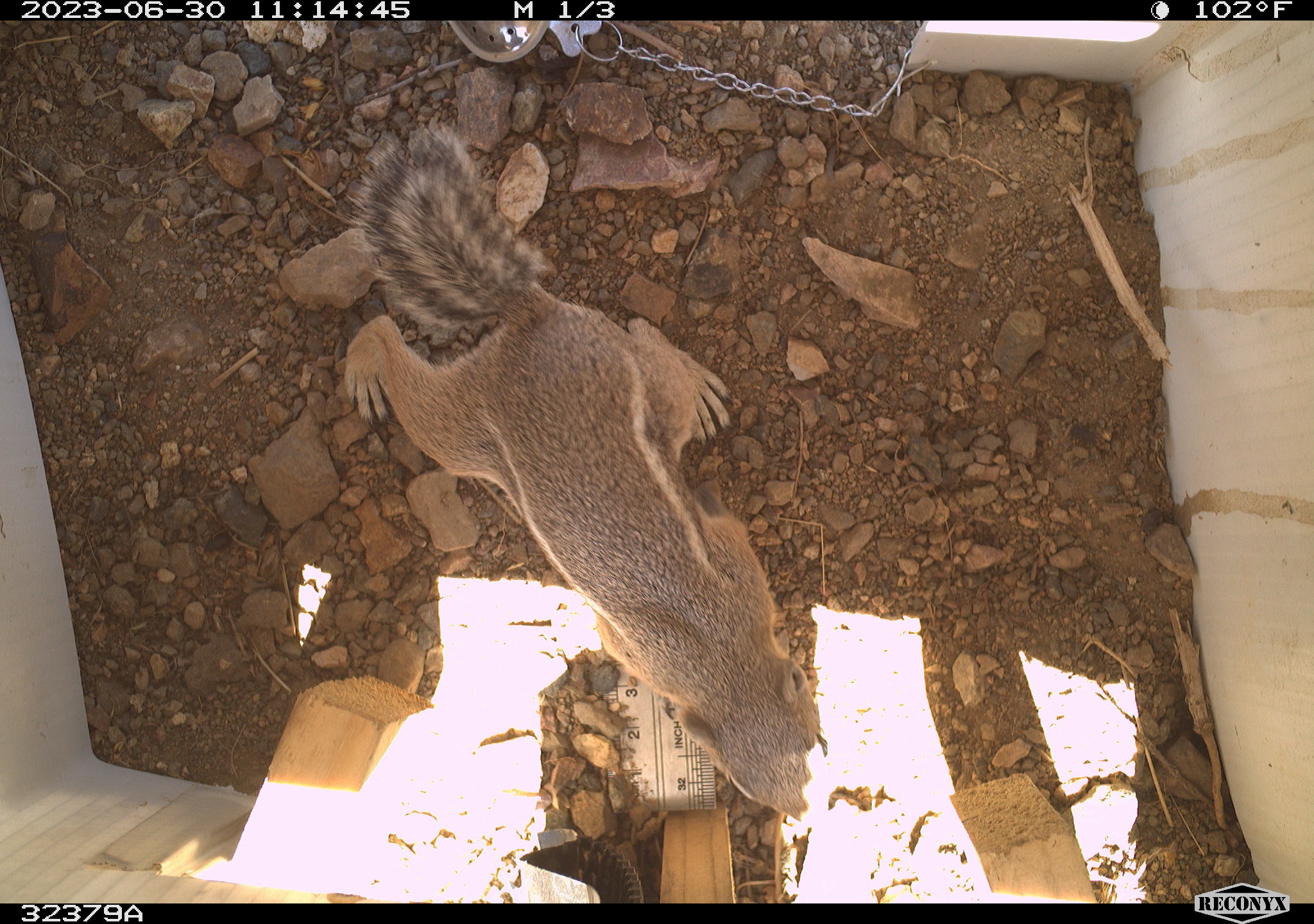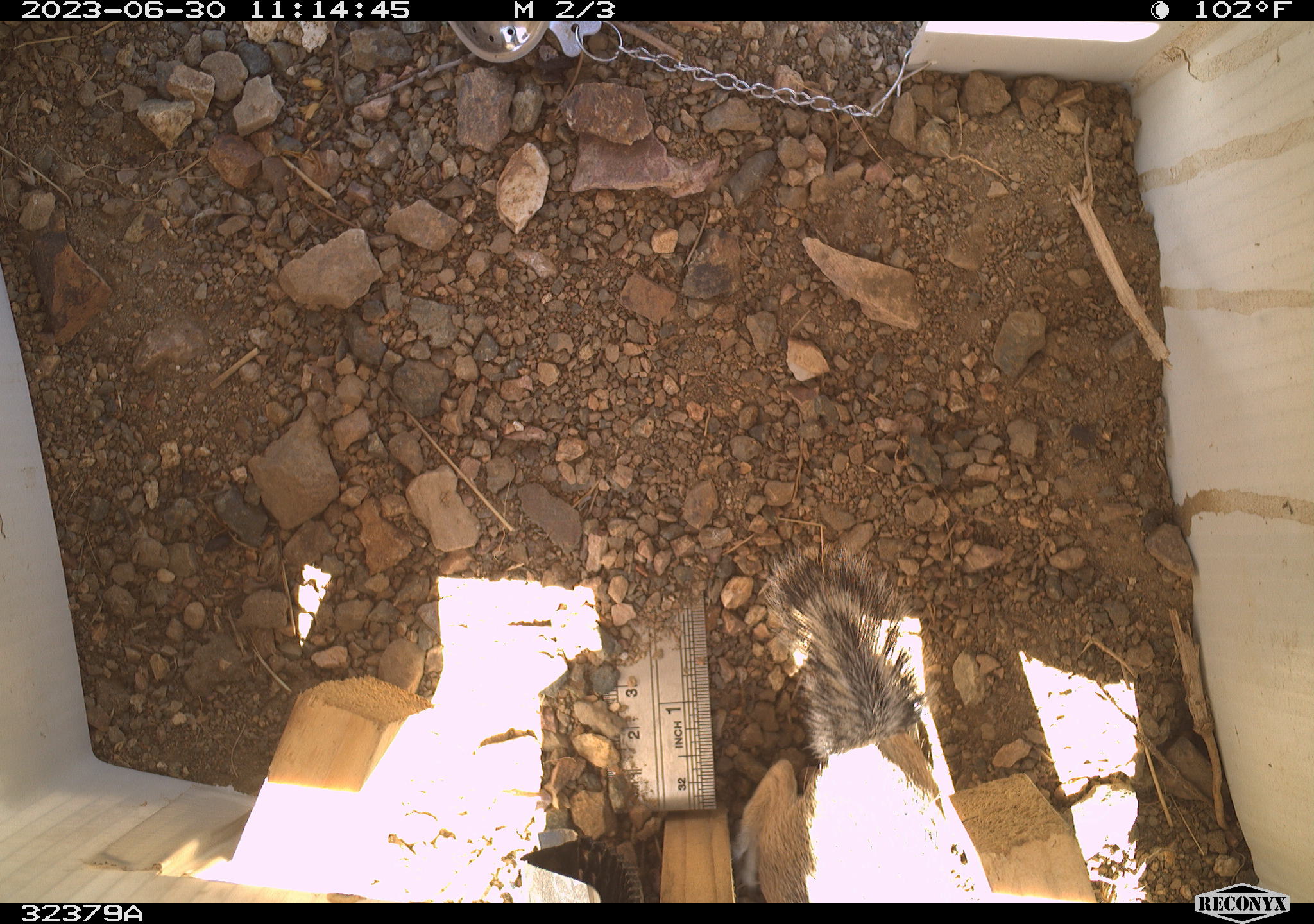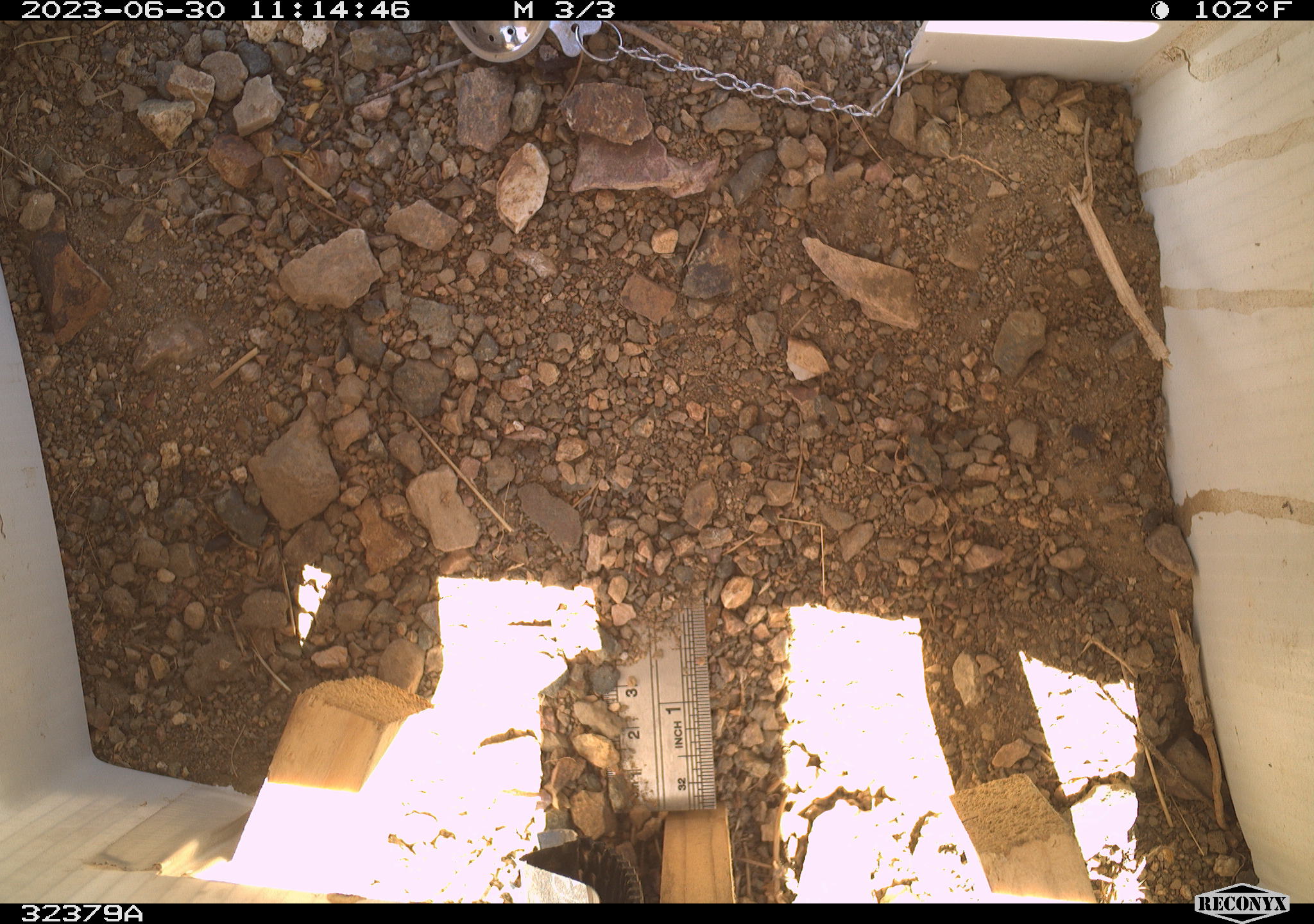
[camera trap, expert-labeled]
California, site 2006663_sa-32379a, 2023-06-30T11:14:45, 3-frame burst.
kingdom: Animalia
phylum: Chordata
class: Mammalia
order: Rodentia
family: Sciuridae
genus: Ammospermophilus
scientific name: Ammospermophilus leucurus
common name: white-tailed antelope squirrel